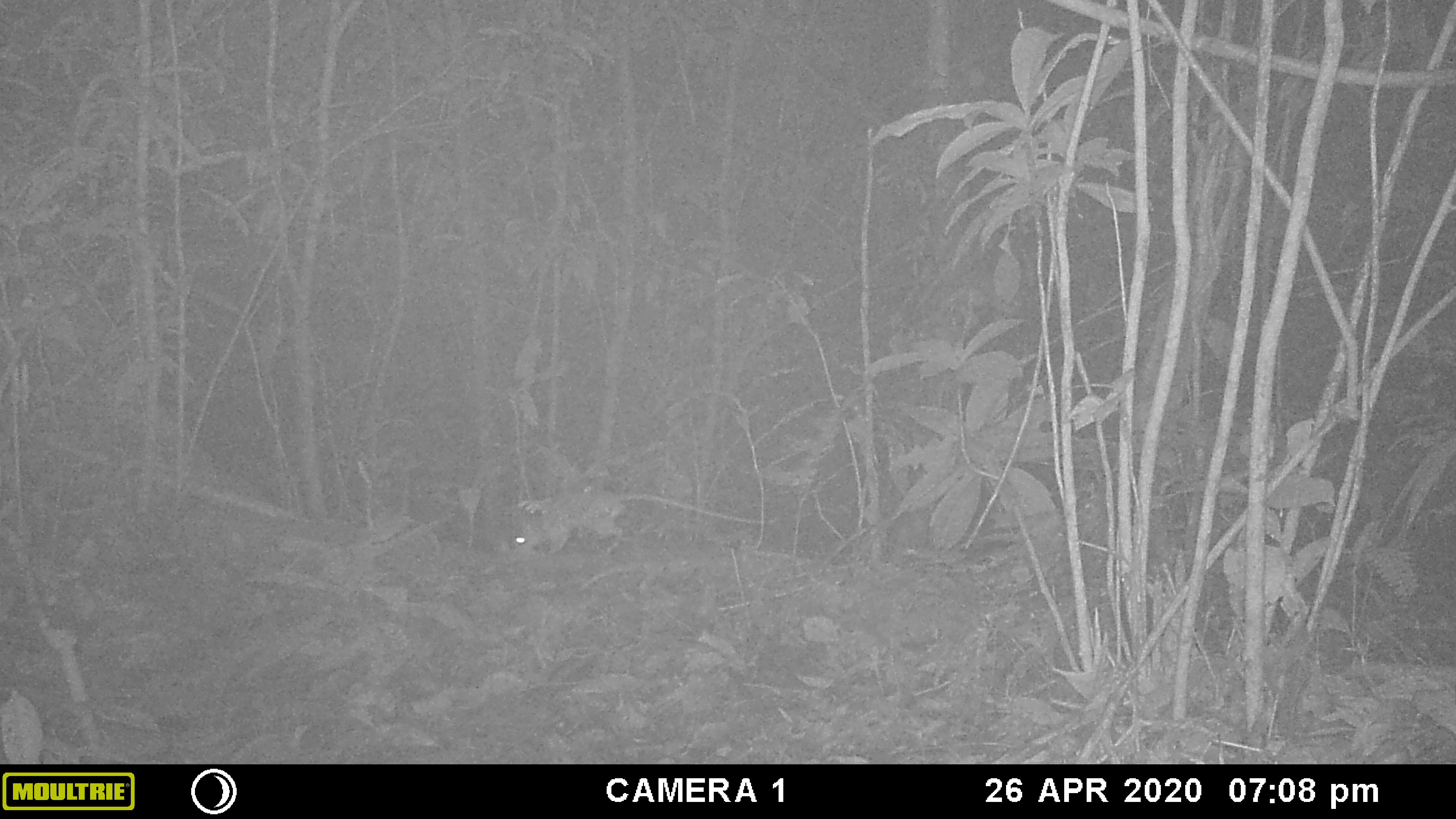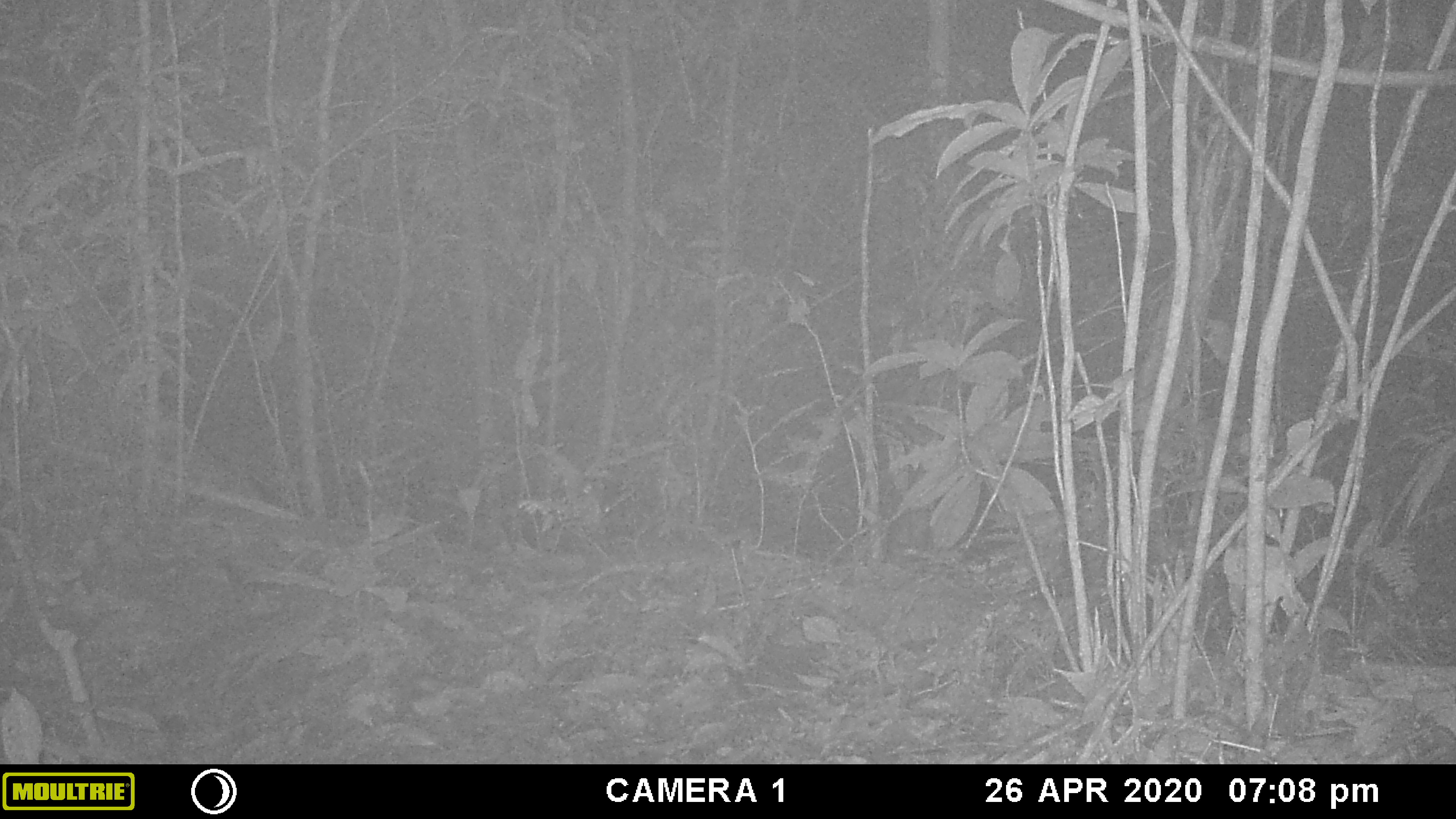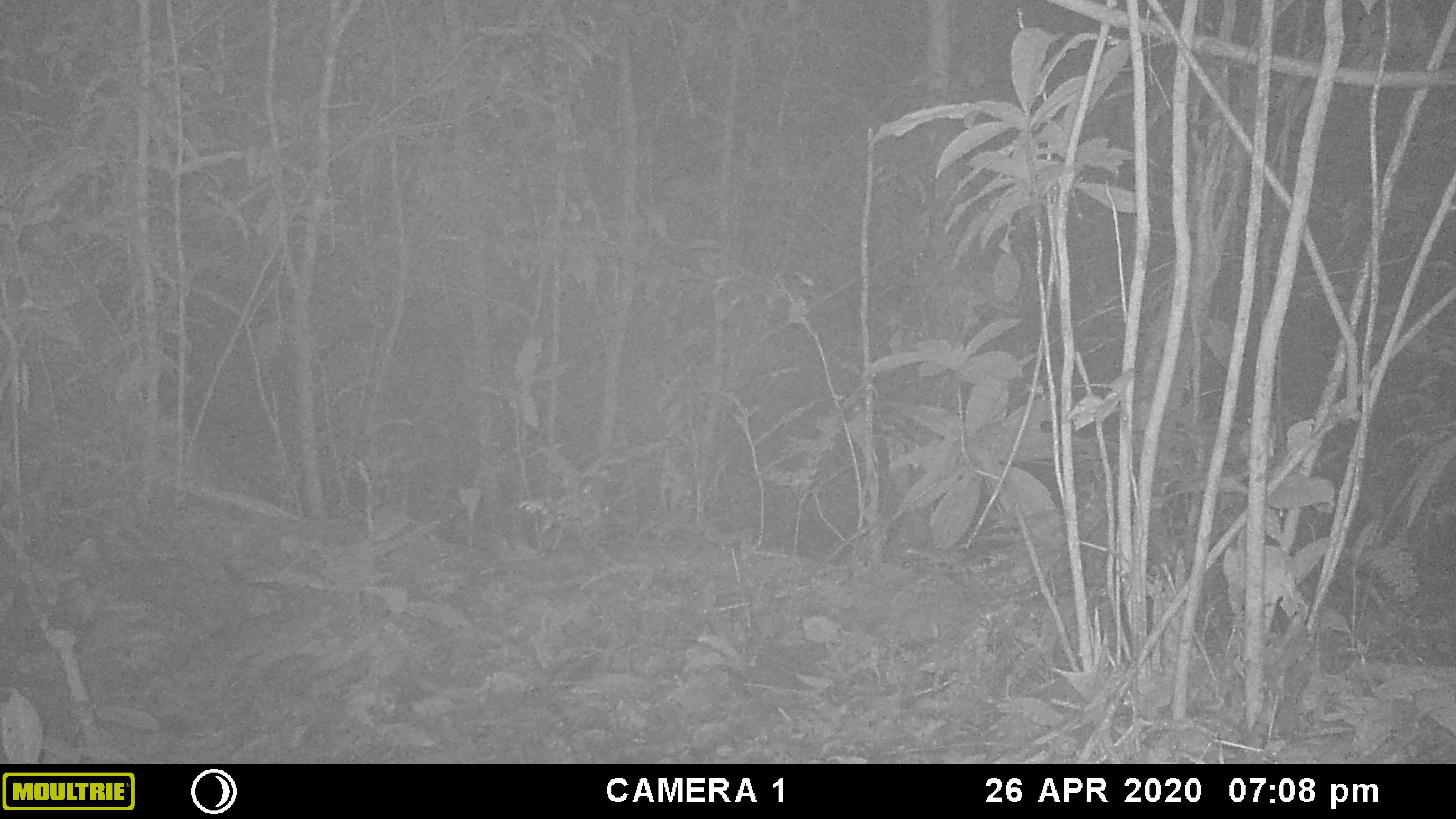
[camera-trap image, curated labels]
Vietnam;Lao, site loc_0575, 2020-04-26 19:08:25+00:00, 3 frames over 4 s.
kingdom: Animalia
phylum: Chordata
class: Mammalia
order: Rodentia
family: Muridae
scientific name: Muridae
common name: old-world mice and rats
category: unidentified murid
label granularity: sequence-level